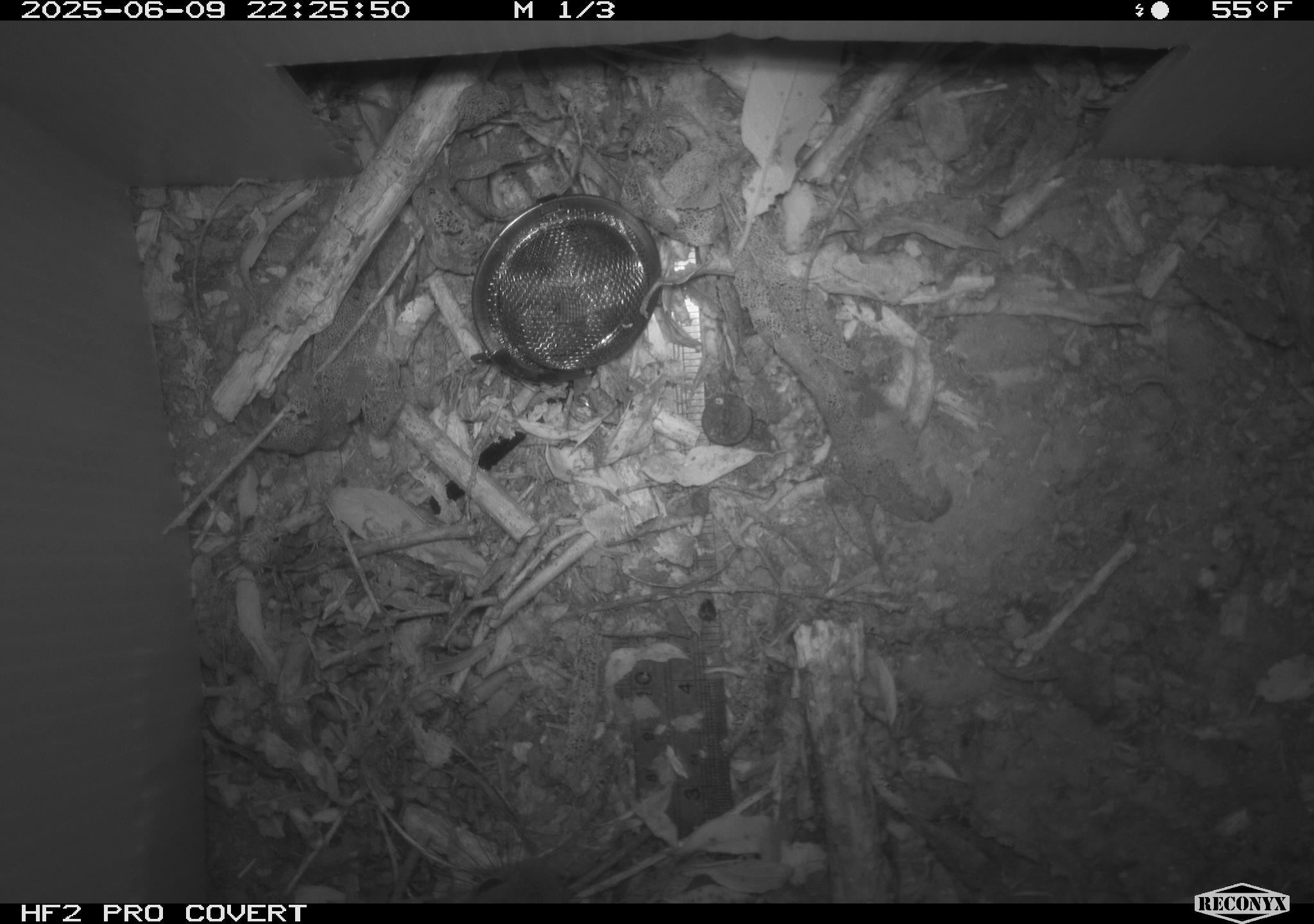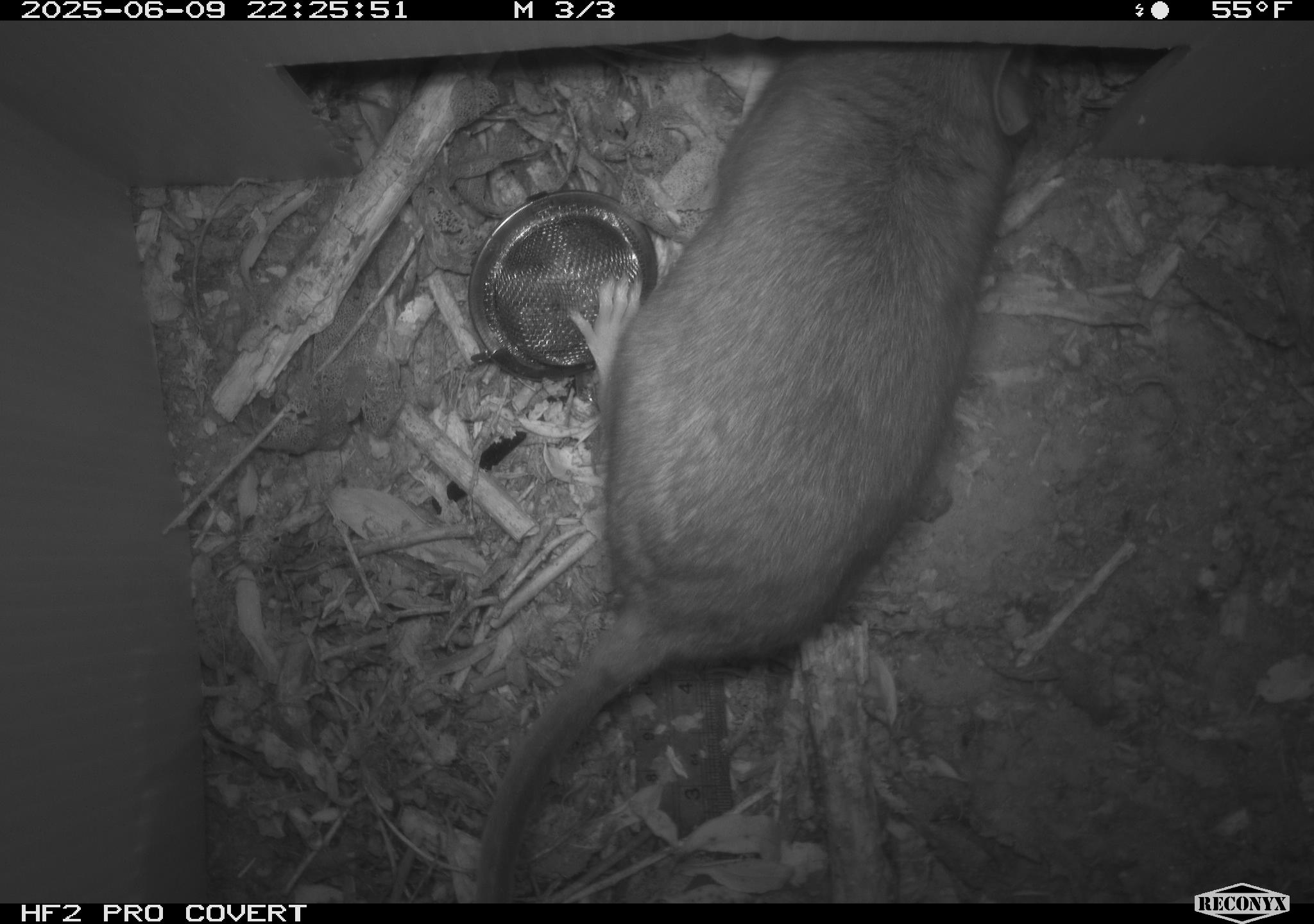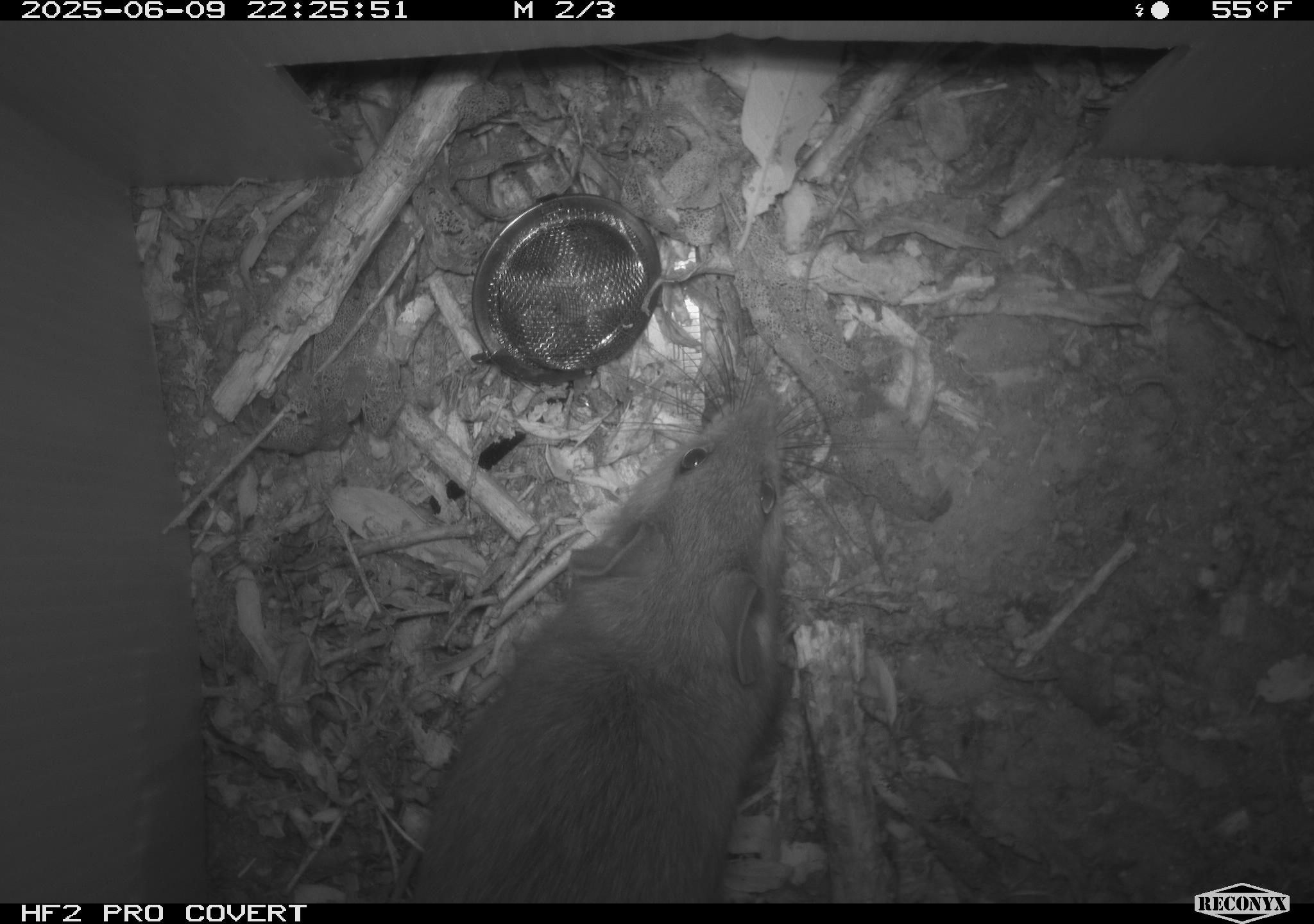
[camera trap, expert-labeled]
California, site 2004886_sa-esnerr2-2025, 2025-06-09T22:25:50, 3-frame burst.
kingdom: Animalia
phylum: Chordata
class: Mammalia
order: Rodentia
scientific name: Rodentia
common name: rodent